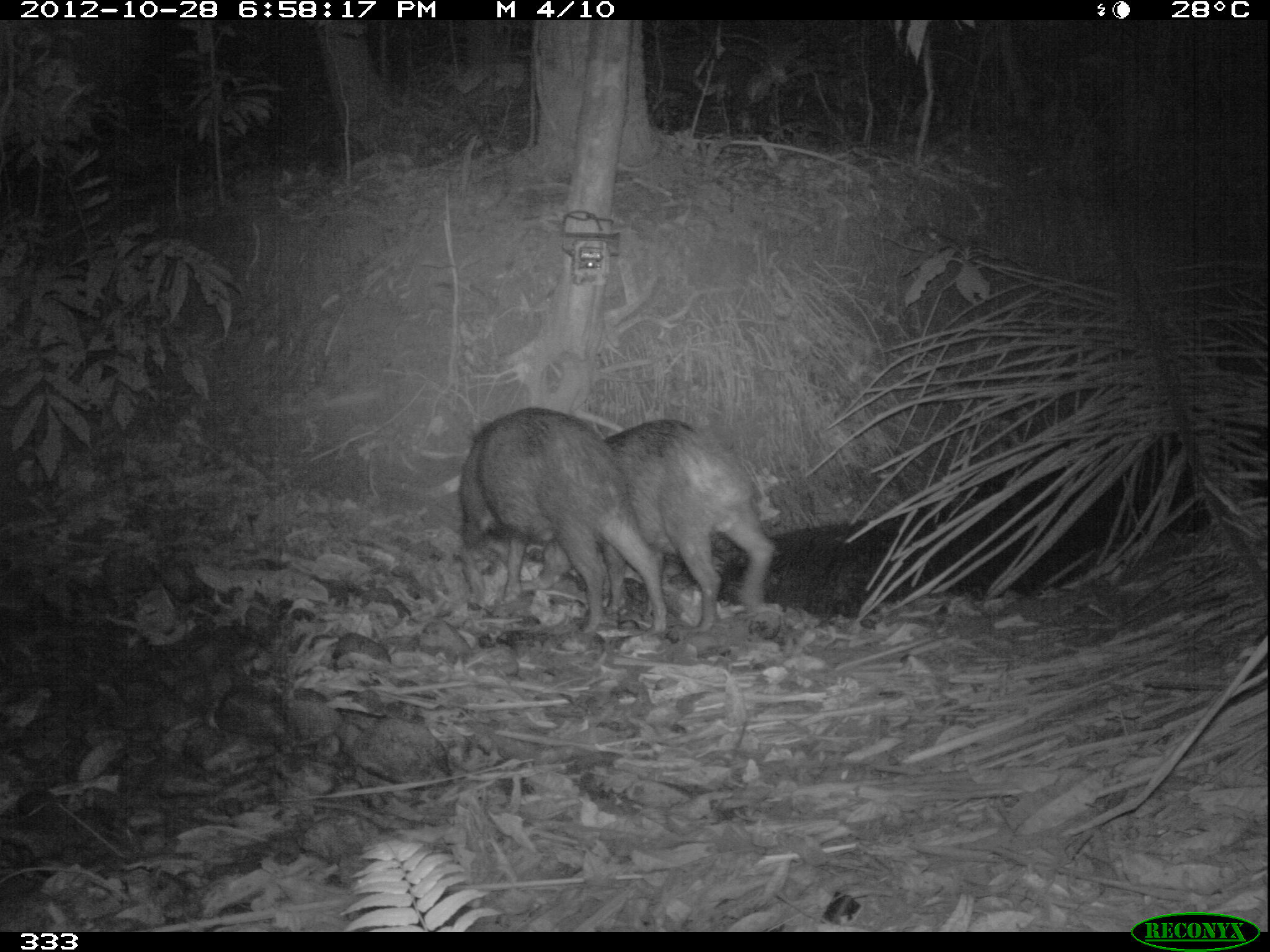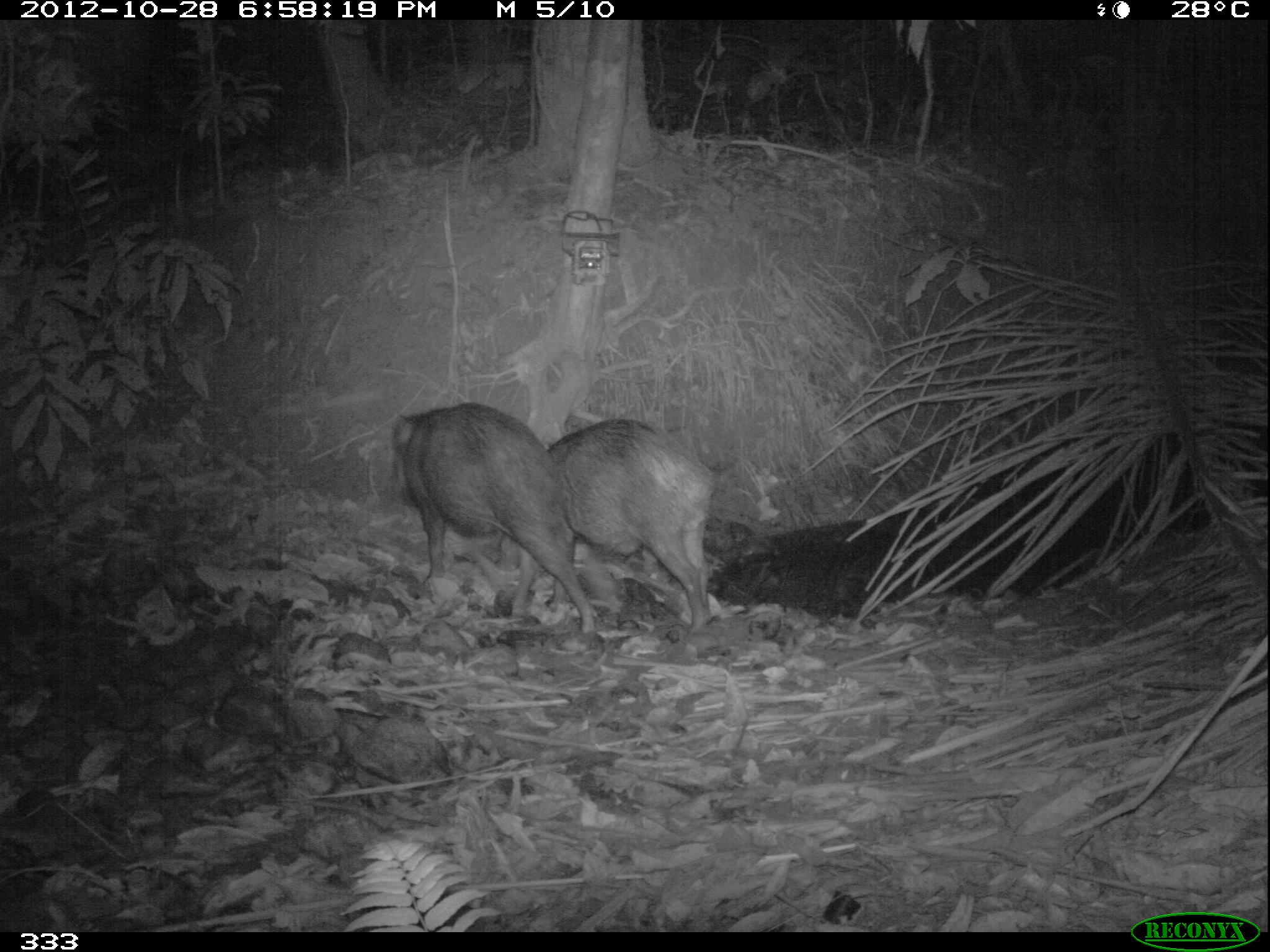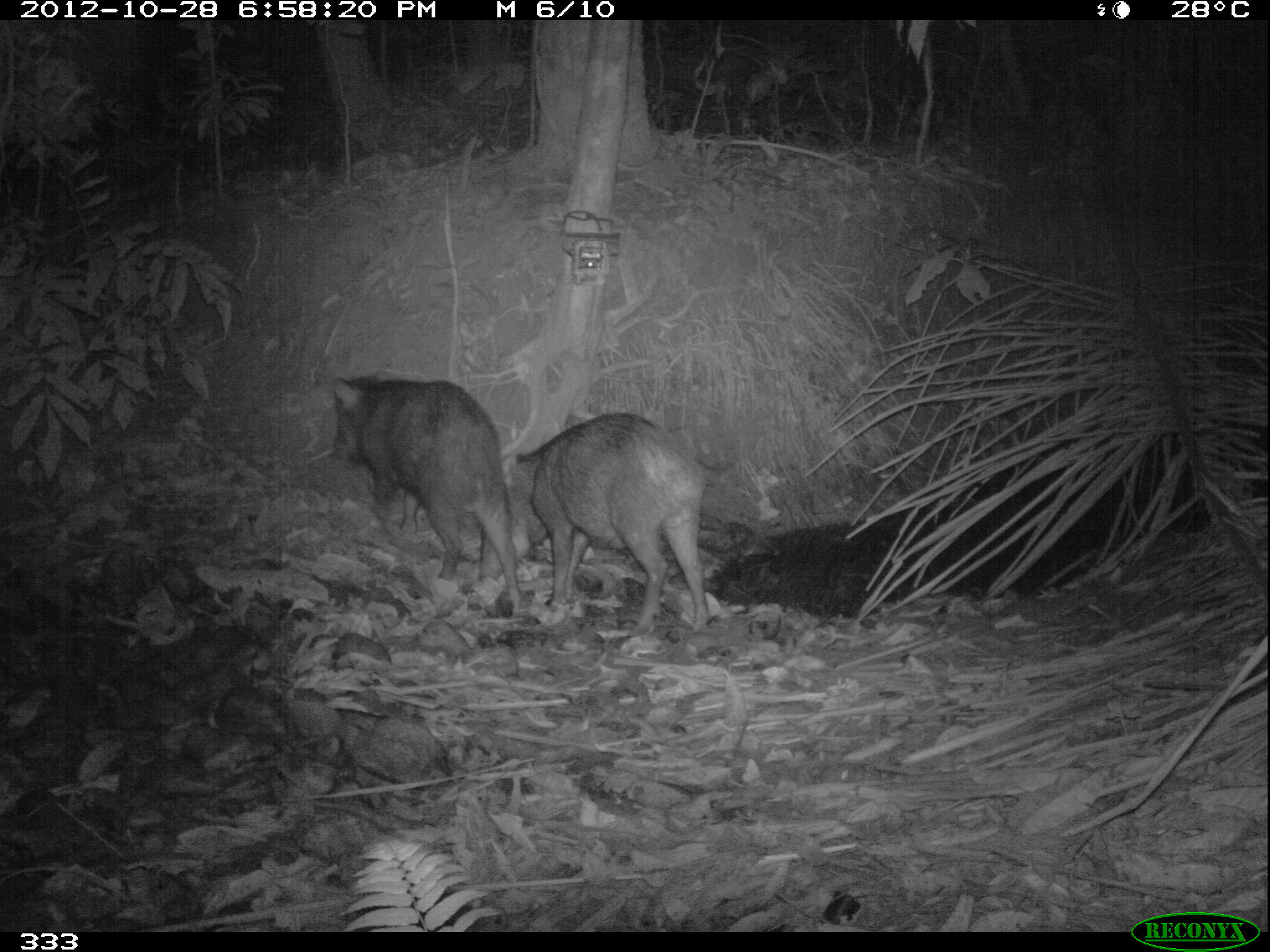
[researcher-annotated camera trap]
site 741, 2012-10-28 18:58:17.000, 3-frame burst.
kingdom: Animalia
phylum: Chordata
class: Mammalia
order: Artiodactyla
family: Tayassuidae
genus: Tayassu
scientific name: Tayassu pecari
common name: white-lipped peccary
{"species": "Tayassu pecari (white-lipped peccary)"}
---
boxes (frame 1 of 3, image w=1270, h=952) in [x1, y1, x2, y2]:
tayassu pecari: [532, 415, 777, 636]; [458, 405, 669, 637]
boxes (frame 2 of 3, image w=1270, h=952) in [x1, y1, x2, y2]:
tayassu pecari: [379, 396, 594, 632]; [493, 415, 718, 636]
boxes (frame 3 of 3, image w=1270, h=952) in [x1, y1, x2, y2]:
tayassu pecari: [471, 408, 704, 633]; [327, 372, 523, 615]